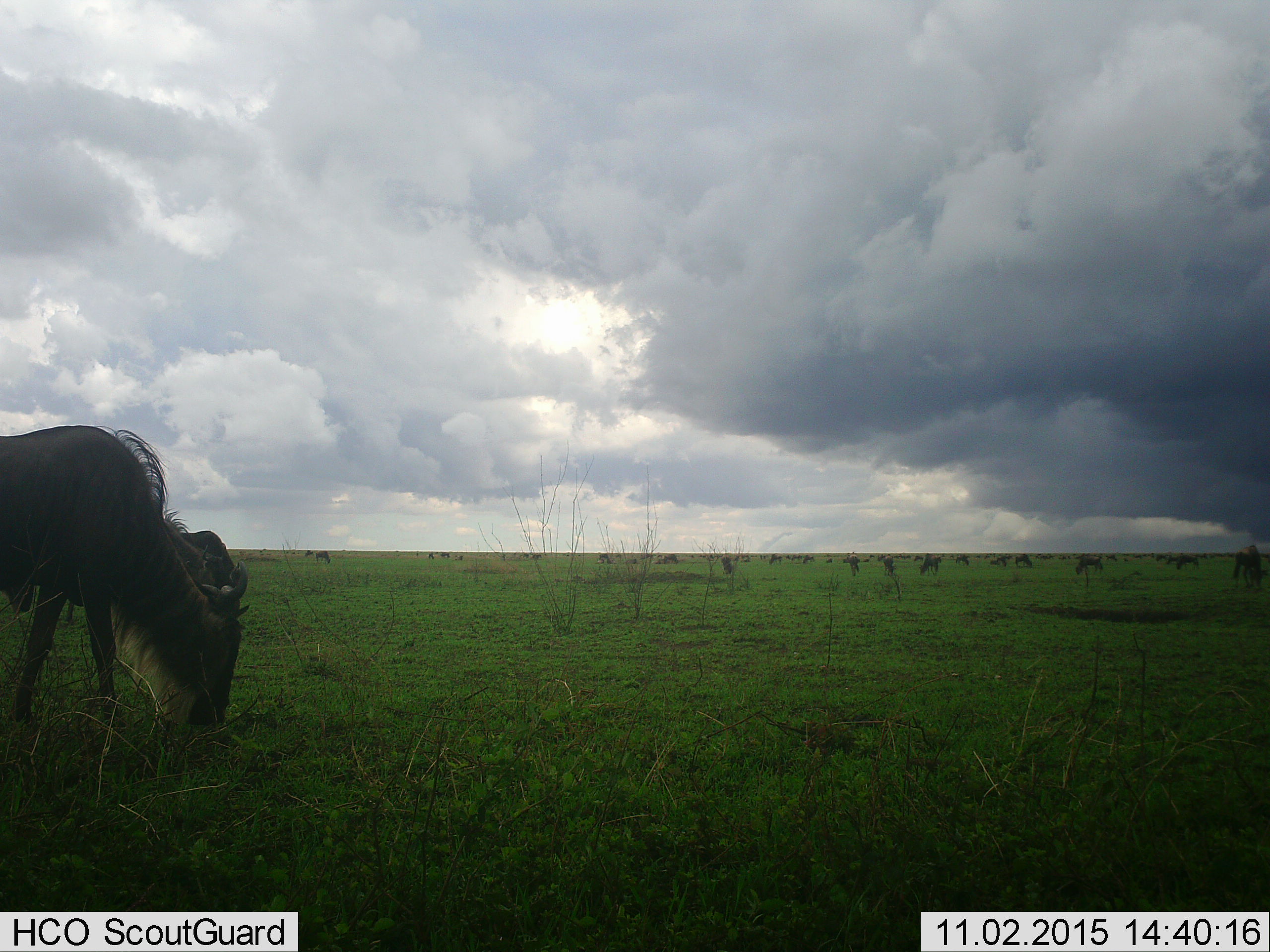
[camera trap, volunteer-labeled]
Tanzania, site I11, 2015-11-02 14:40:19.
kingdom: Animalia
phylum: Chordata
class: Mammalia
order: Artiodactyla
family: Bovidae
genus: Connochaetes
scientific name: Connochaetes taurinus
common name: blue wildebeest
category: wildebeest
Wildebeest (blue wildebeest) (Connochaetes taurinus), count 11-50. Behavior (volunteer vote fractions): standing 50%, resting 0%, moving 30%, interacting 0%. Young present (vote fraction): 10%. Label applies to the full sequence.